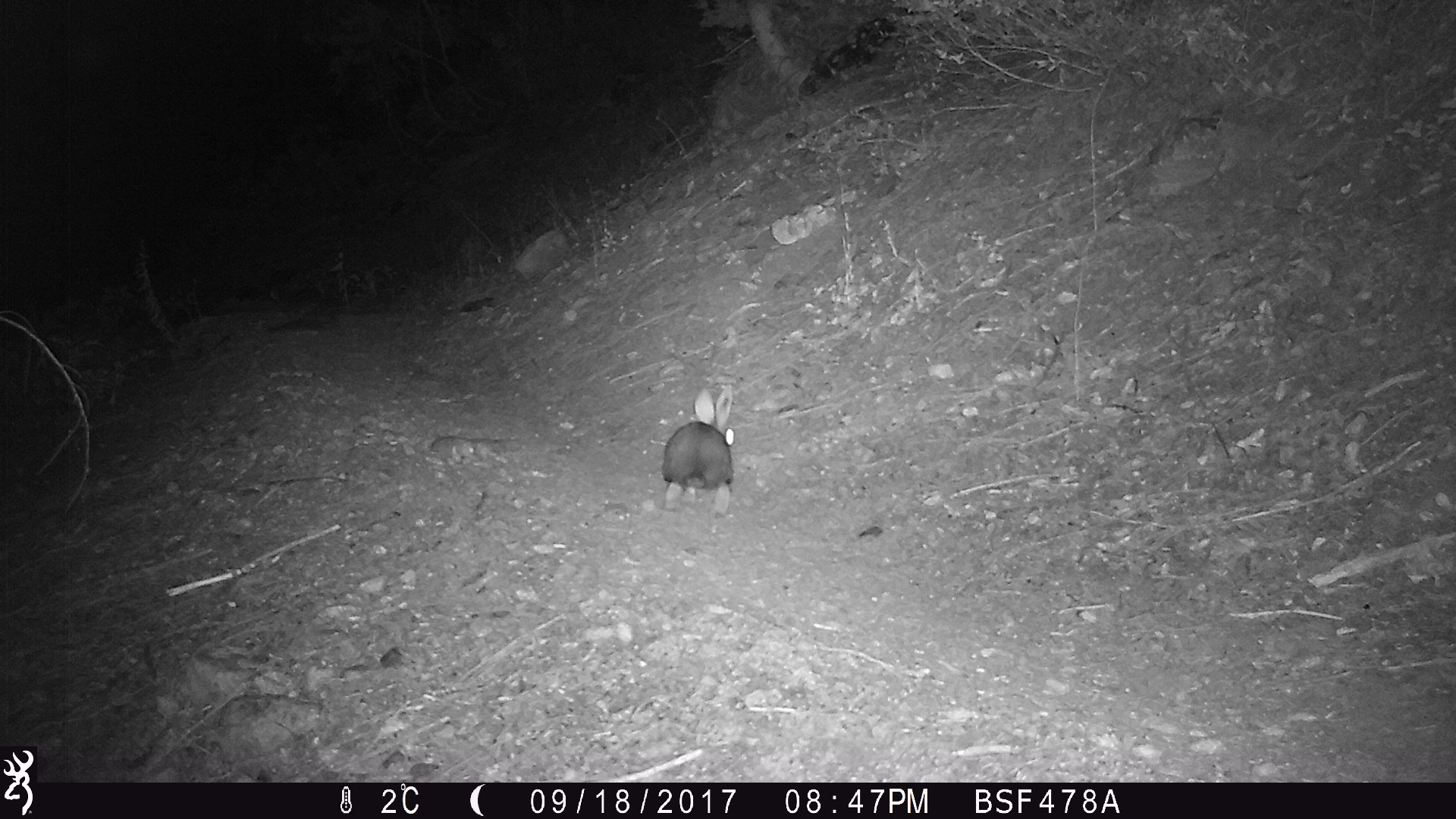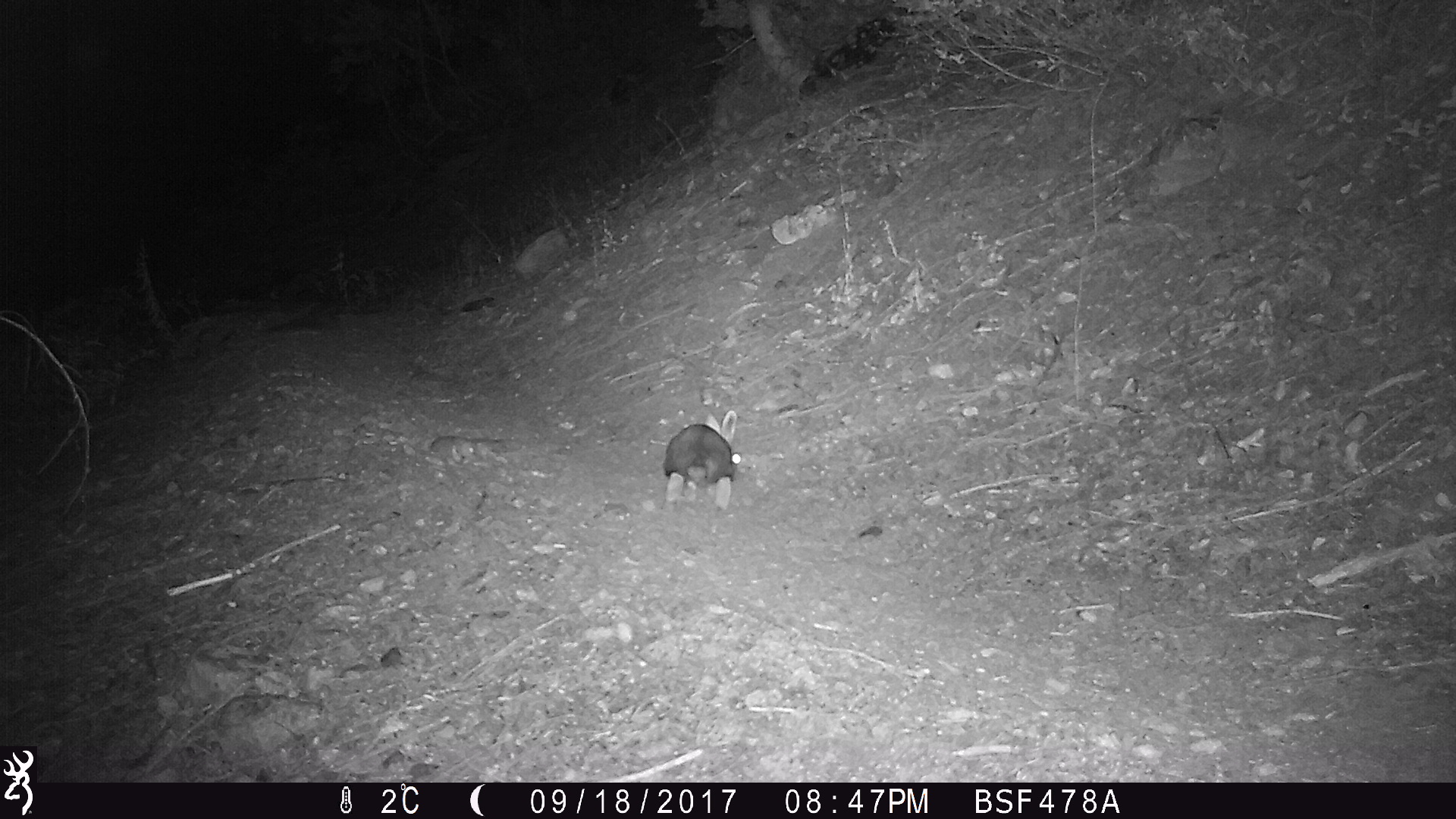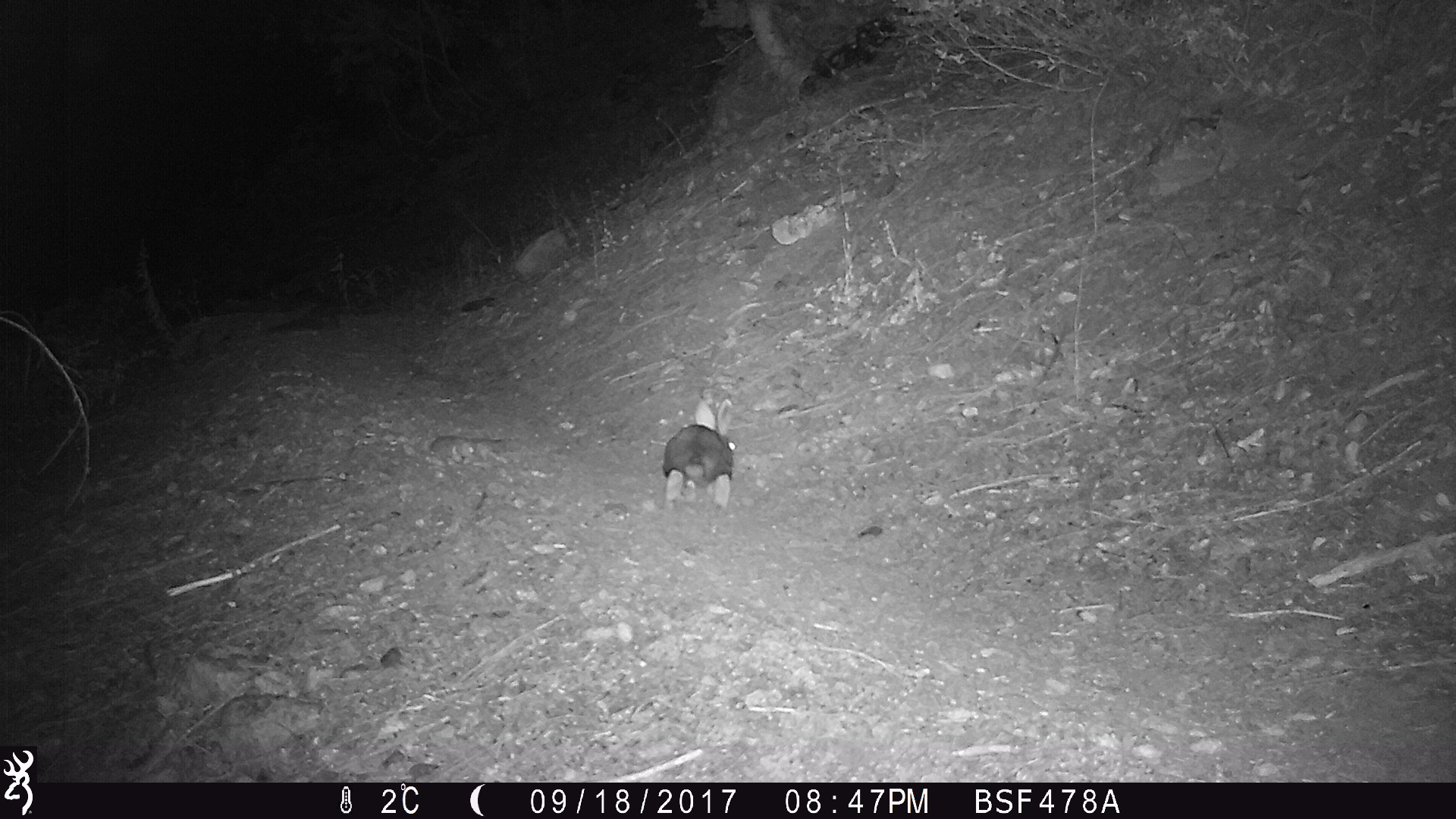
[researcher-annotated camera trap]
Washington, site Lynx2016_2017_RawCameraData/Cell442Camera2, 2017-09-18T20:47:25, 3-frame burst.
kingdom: Animalia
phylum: Chordata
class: Mammalia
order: Lagomorpha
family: Leporidae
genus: Lepus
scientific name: Lepus americanus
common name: snowshoe hare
Lepus americanus (snowshoe hare). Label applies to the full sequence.